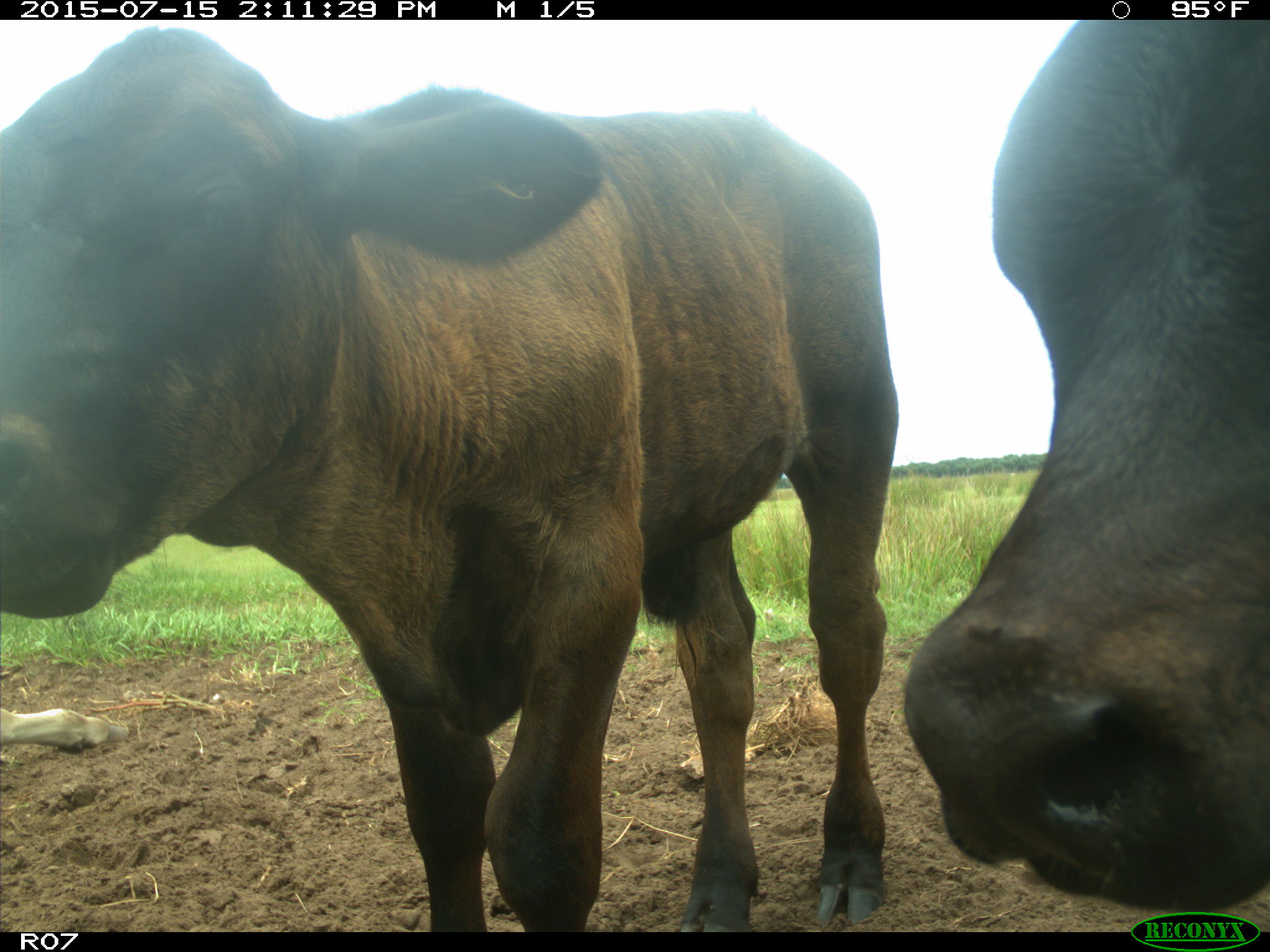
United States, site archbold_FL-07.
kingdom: Animalia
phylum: Chordata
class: Mammalia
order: Artiodactyla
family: Bovidae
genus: Bos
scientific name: Bos taurus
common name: domestic cow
Bos taurus (domestic cow).